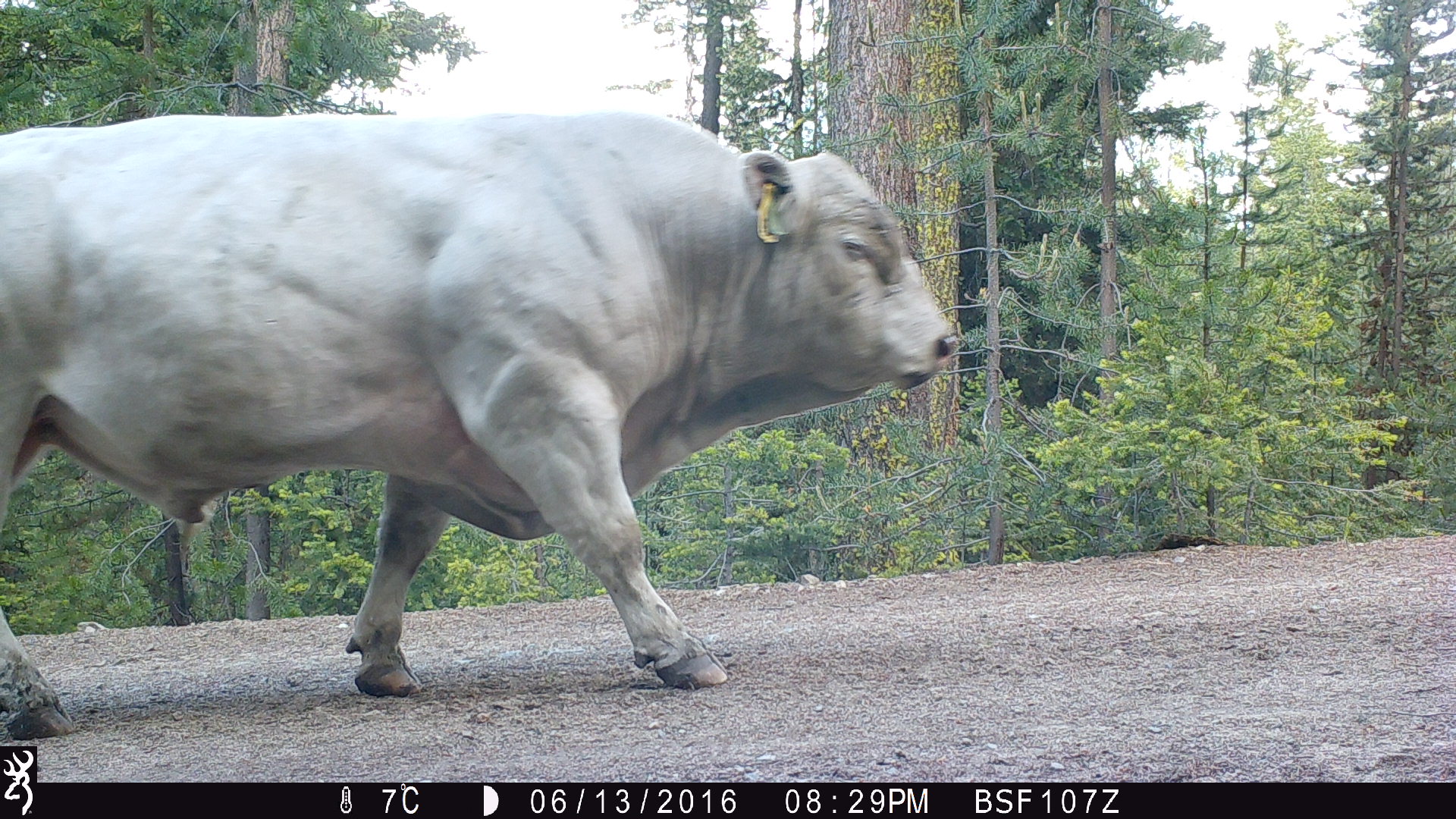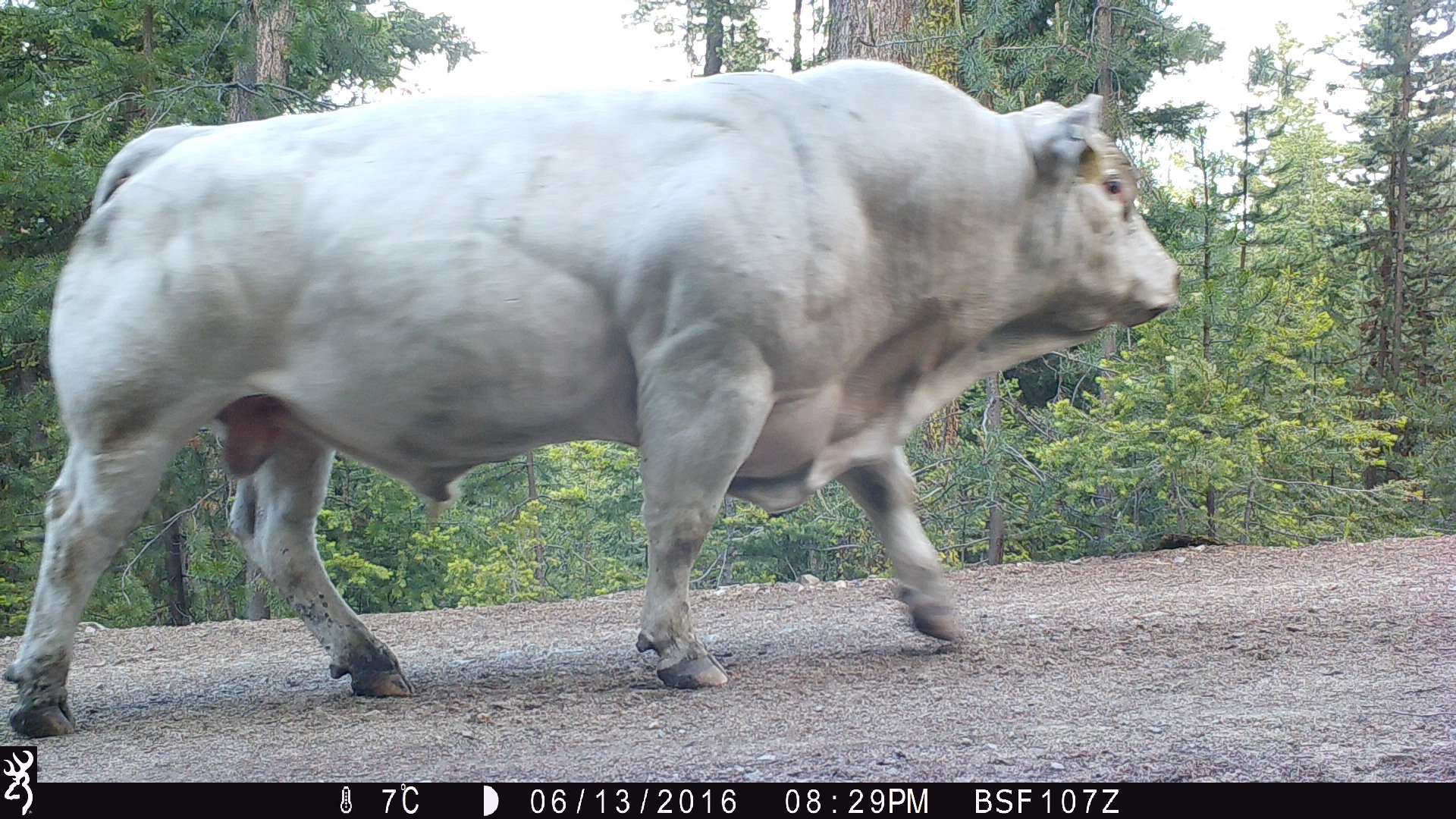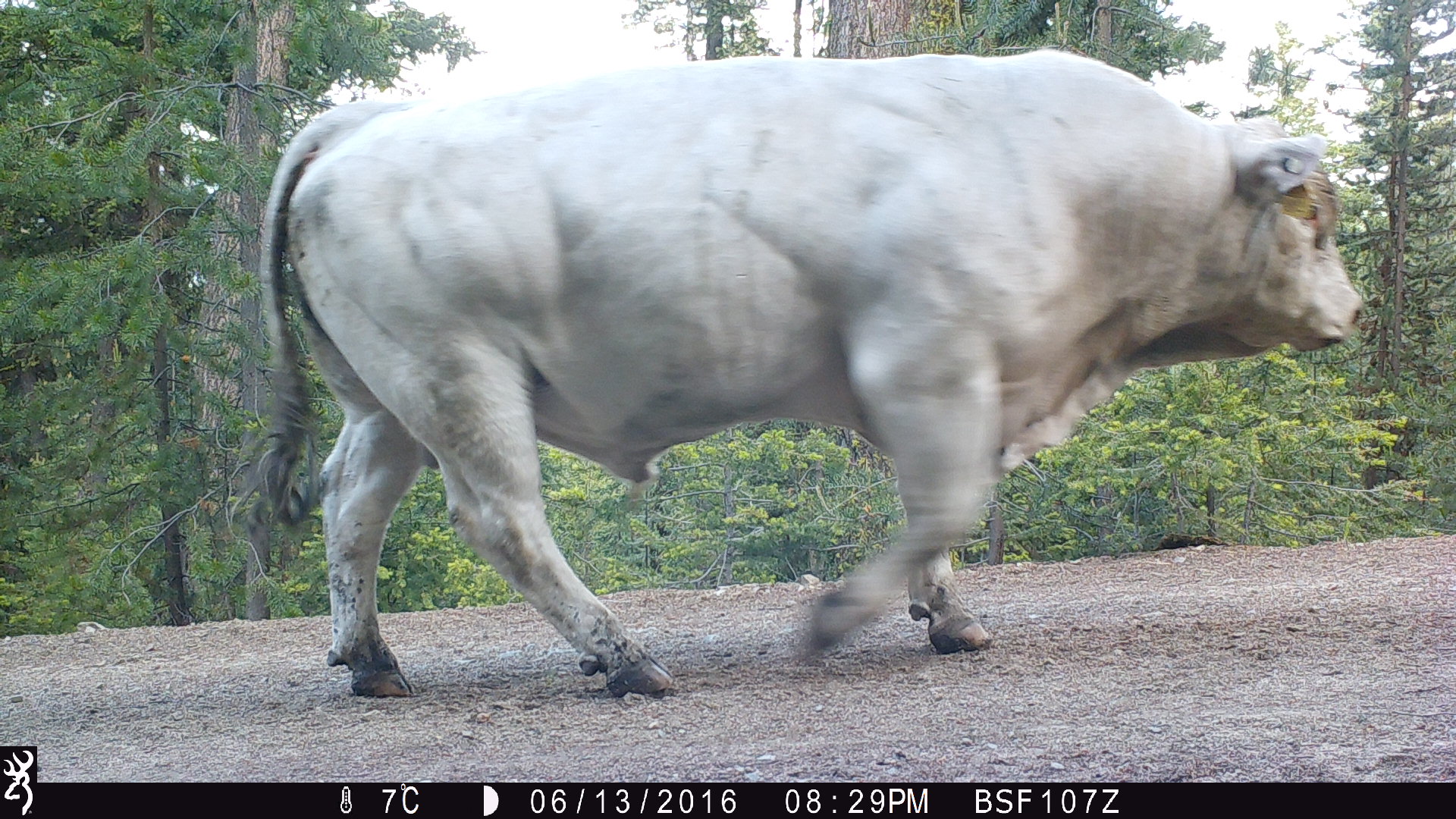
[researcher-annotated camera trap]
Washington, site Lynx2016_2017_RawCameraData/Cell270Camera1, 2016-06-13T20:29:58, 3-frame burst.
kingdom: Animalia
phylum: Chordata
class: Mammalia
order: Artiodactyla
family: Bovidae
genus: Bos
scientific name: Bos taurus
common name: domestic cattle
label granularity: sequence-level